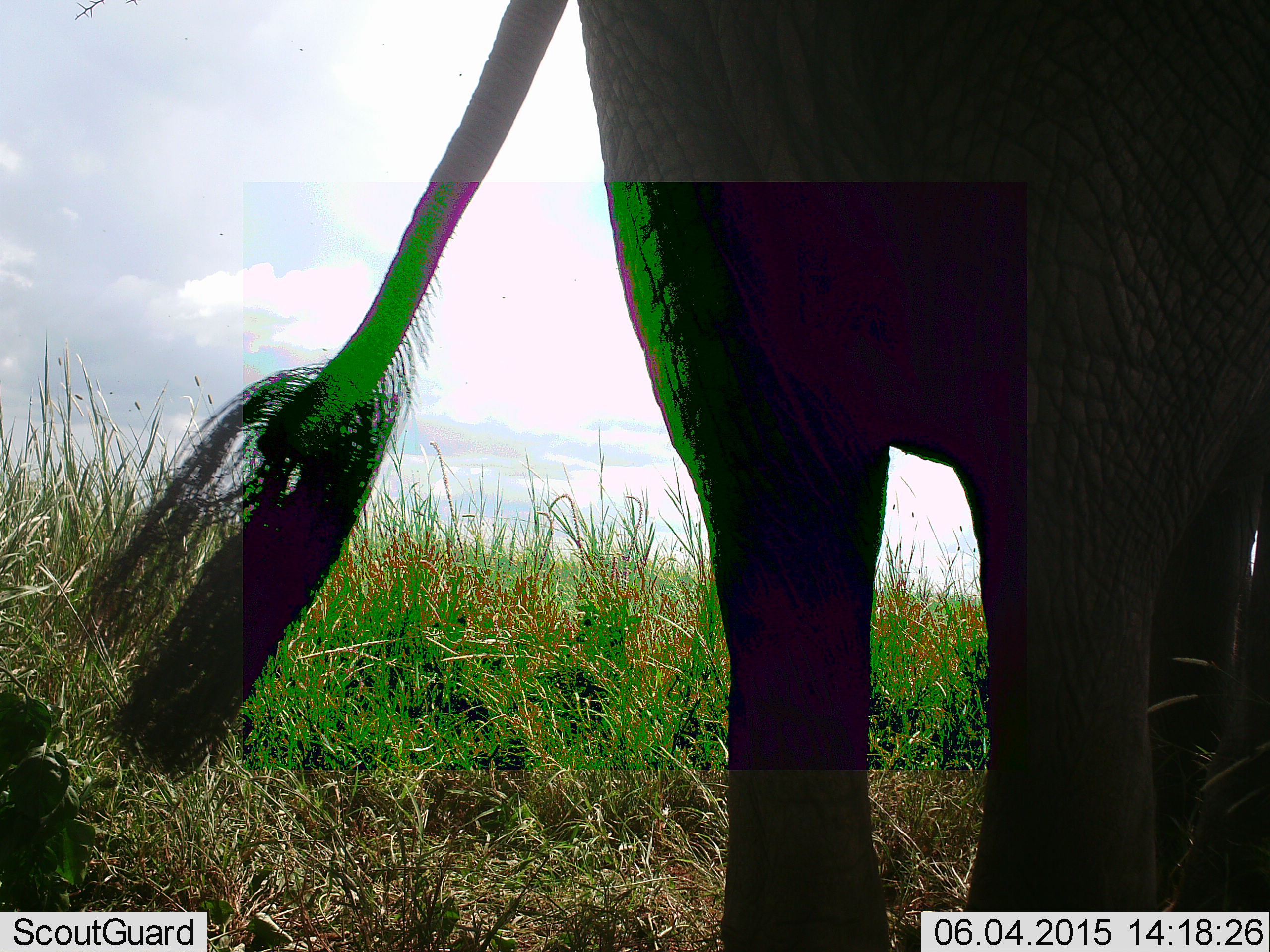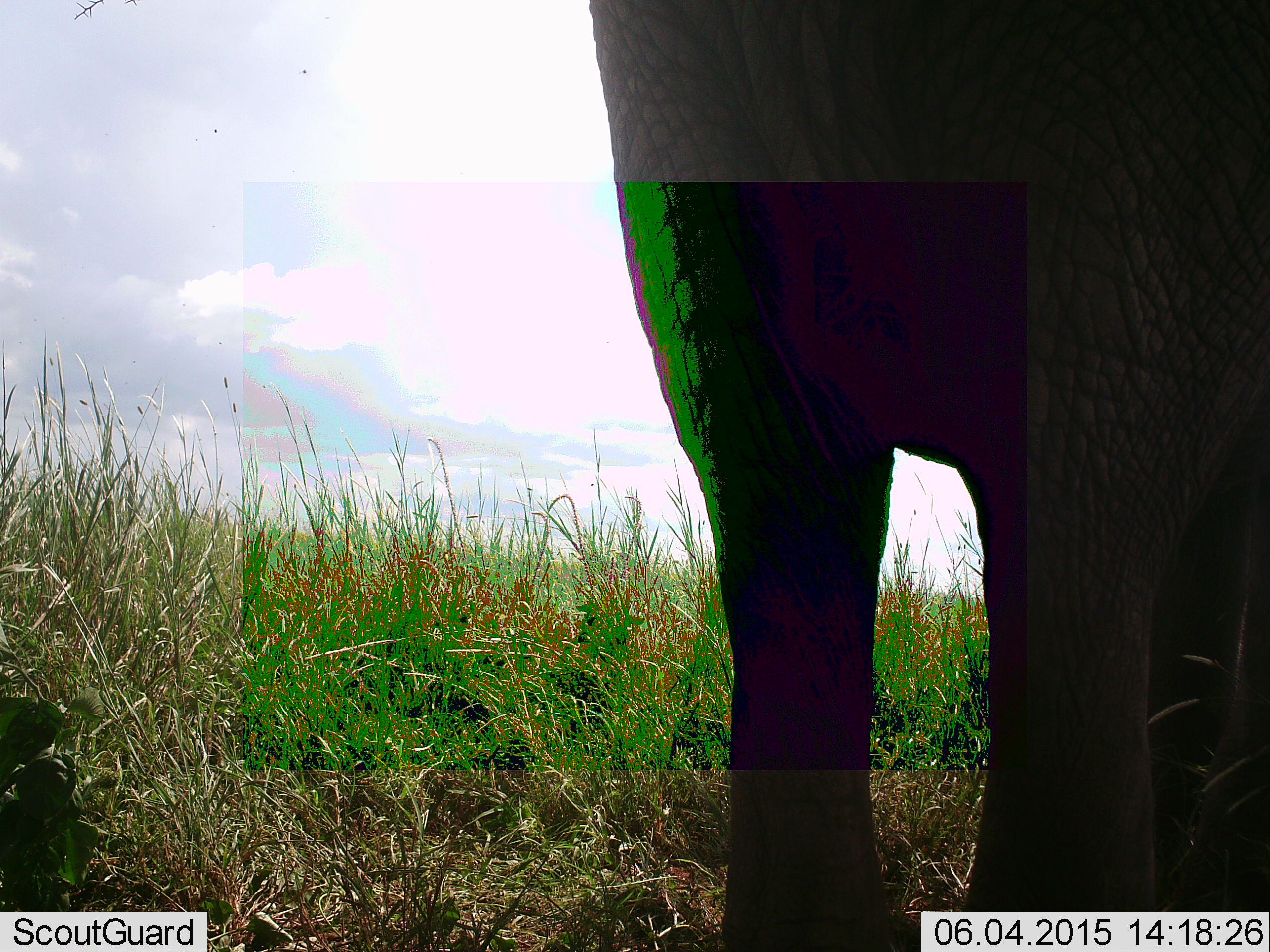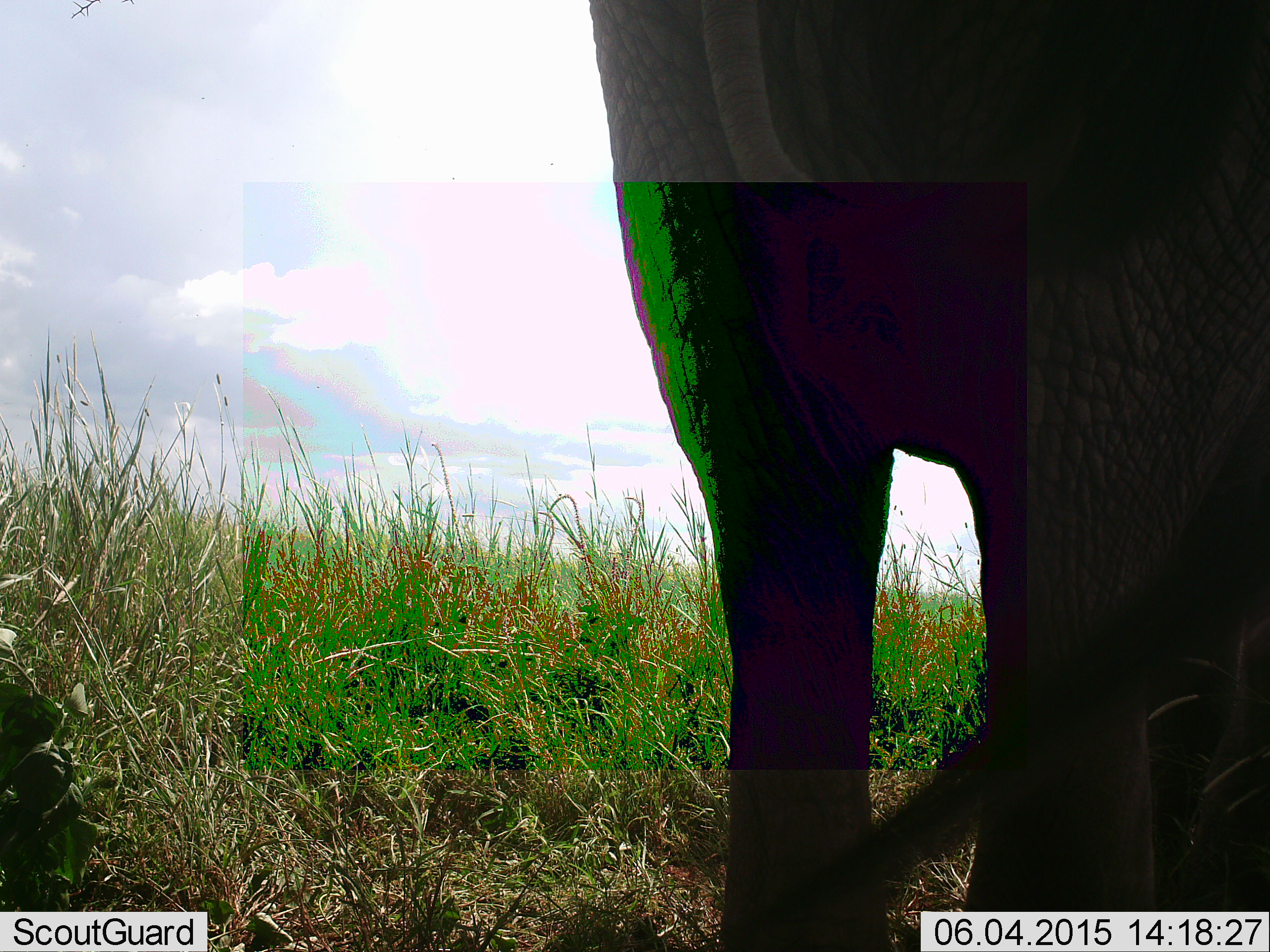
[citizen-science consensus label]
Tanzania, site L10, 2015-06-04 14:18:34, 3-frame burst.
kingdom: Animalia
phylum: Chordata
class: Mammalia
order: Proboscidea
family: Elephantidae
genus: Loxodonta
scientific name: Loxodonta africana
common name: african bush elephant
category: elephant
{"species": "elephant (african bush elephant) (Loxodonta africana)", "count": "1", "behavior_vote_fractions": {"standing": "100%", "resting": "0%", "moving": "0%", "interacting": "0%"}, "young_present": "0%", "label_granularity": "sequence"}